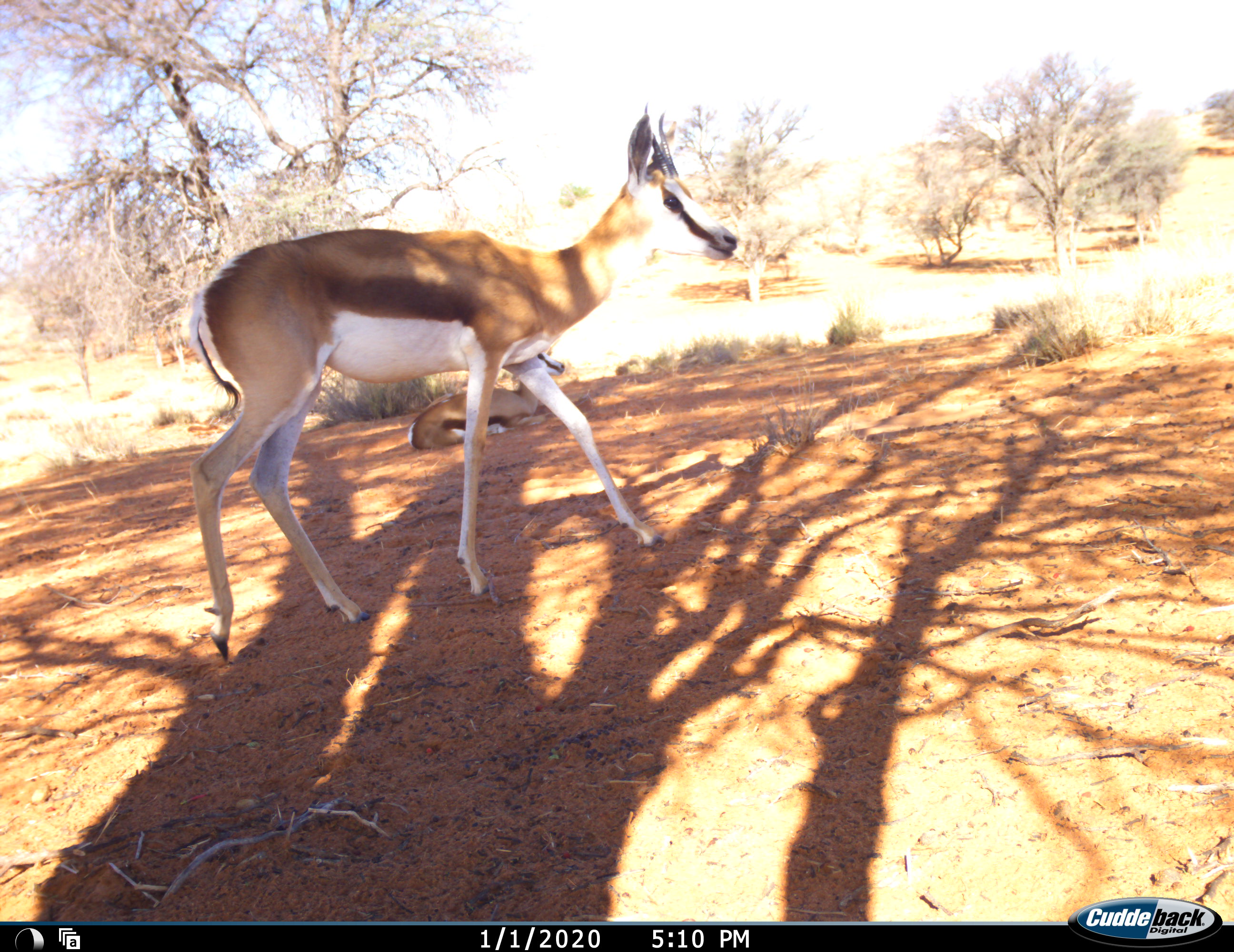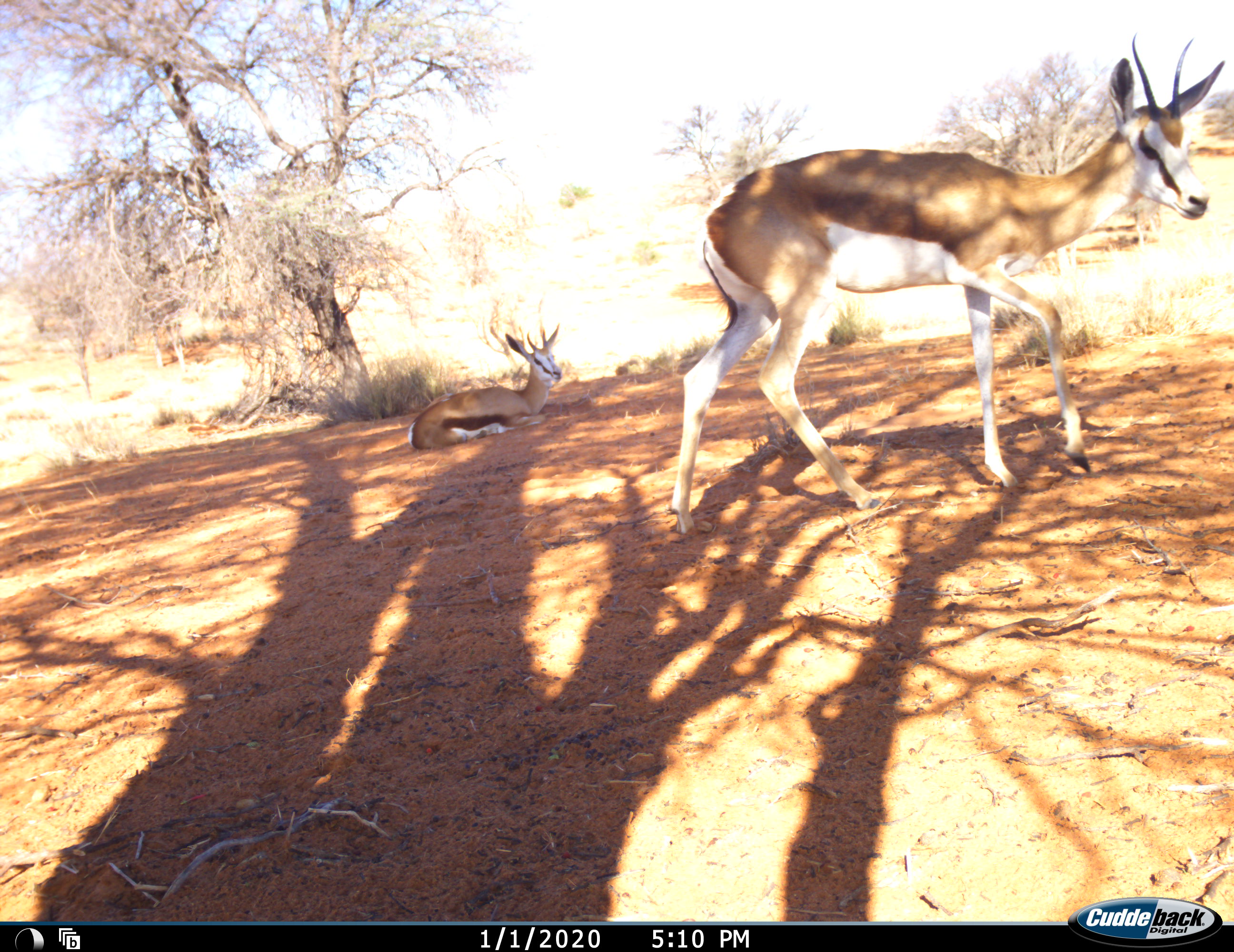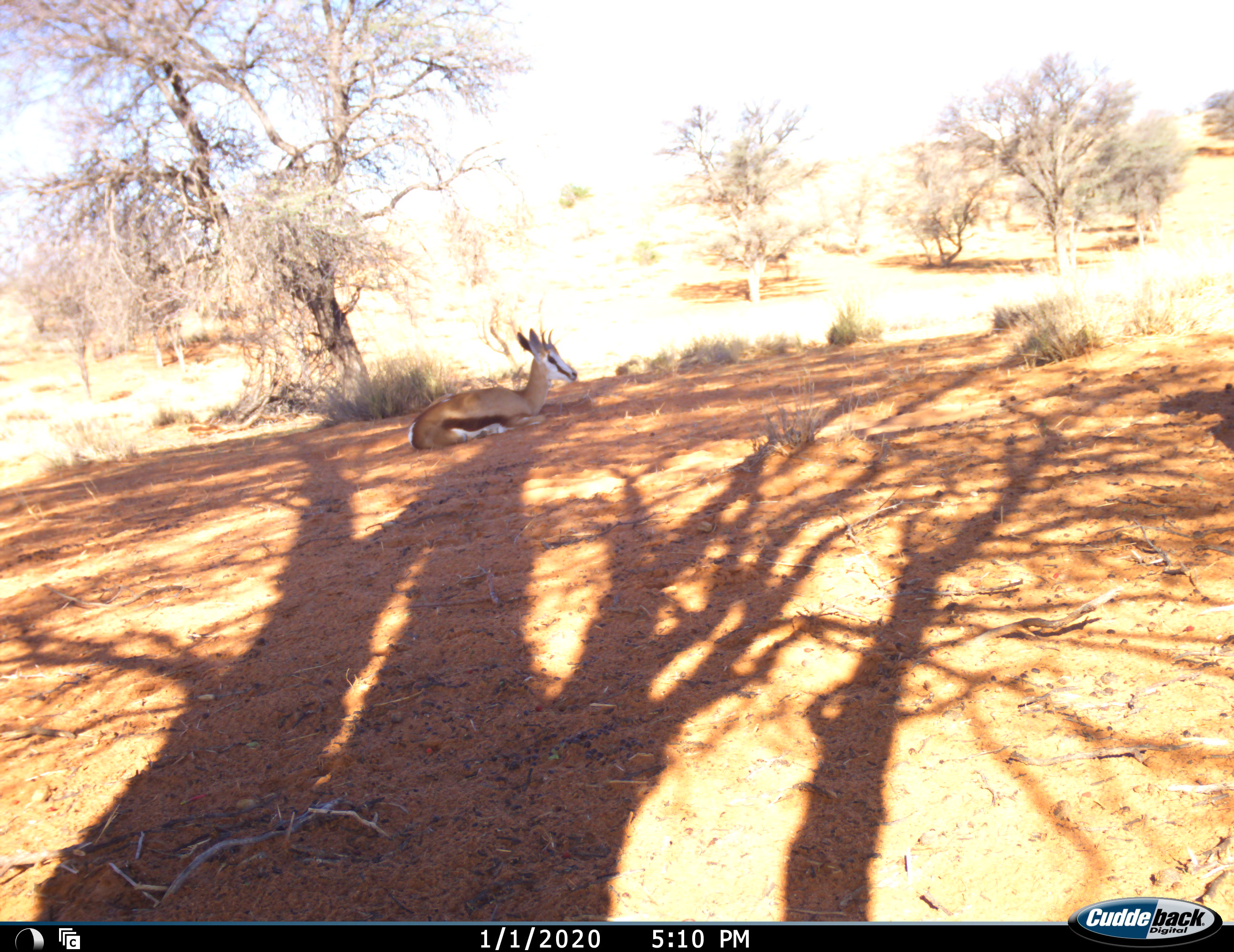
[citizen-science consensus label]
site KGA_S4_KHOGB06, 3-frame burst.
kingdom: Animalia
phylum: Chordata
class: Mammalia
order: Artiodactyla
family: Bovidae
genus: Antidorcas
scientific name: Antidorcas marsupialis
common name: springbok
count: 2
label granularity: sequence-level